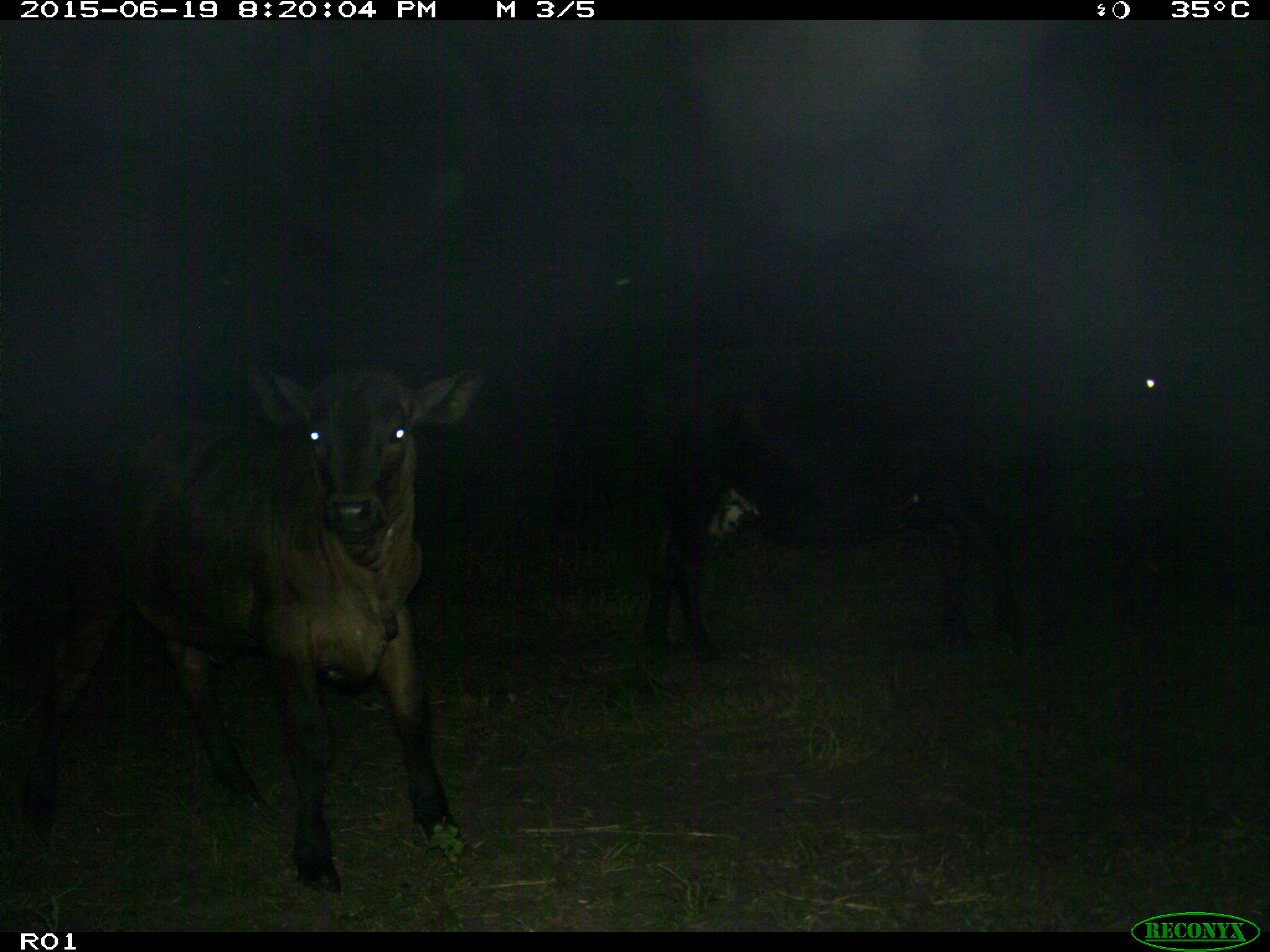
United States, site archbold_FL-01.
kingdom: Animalia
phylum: Chordata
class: Mammalia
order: Artiodactyla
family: Bovidae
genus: Bos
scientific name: Bos taurus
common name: domestic cow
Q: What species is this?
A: Bos taurus (domestic cow).